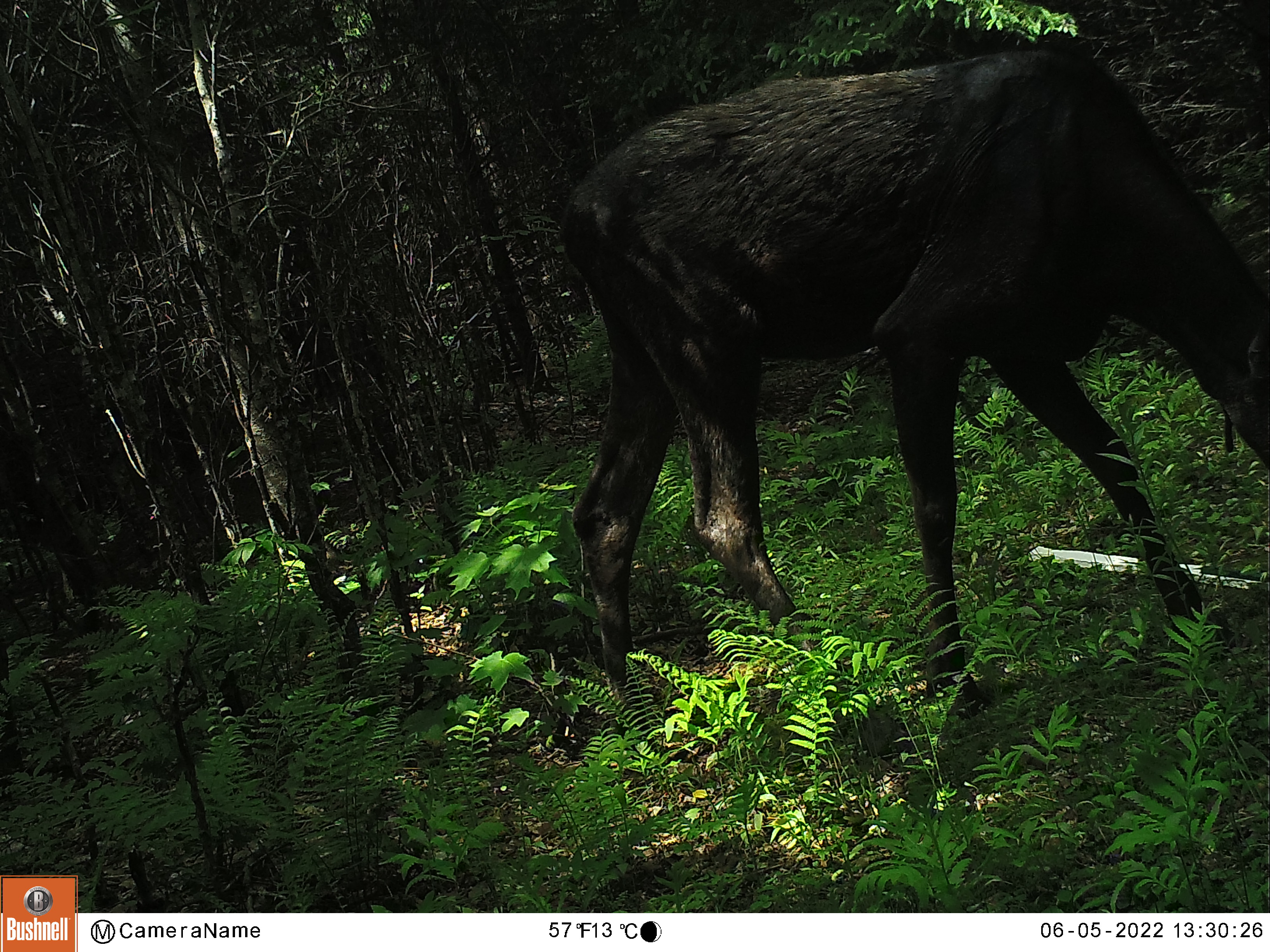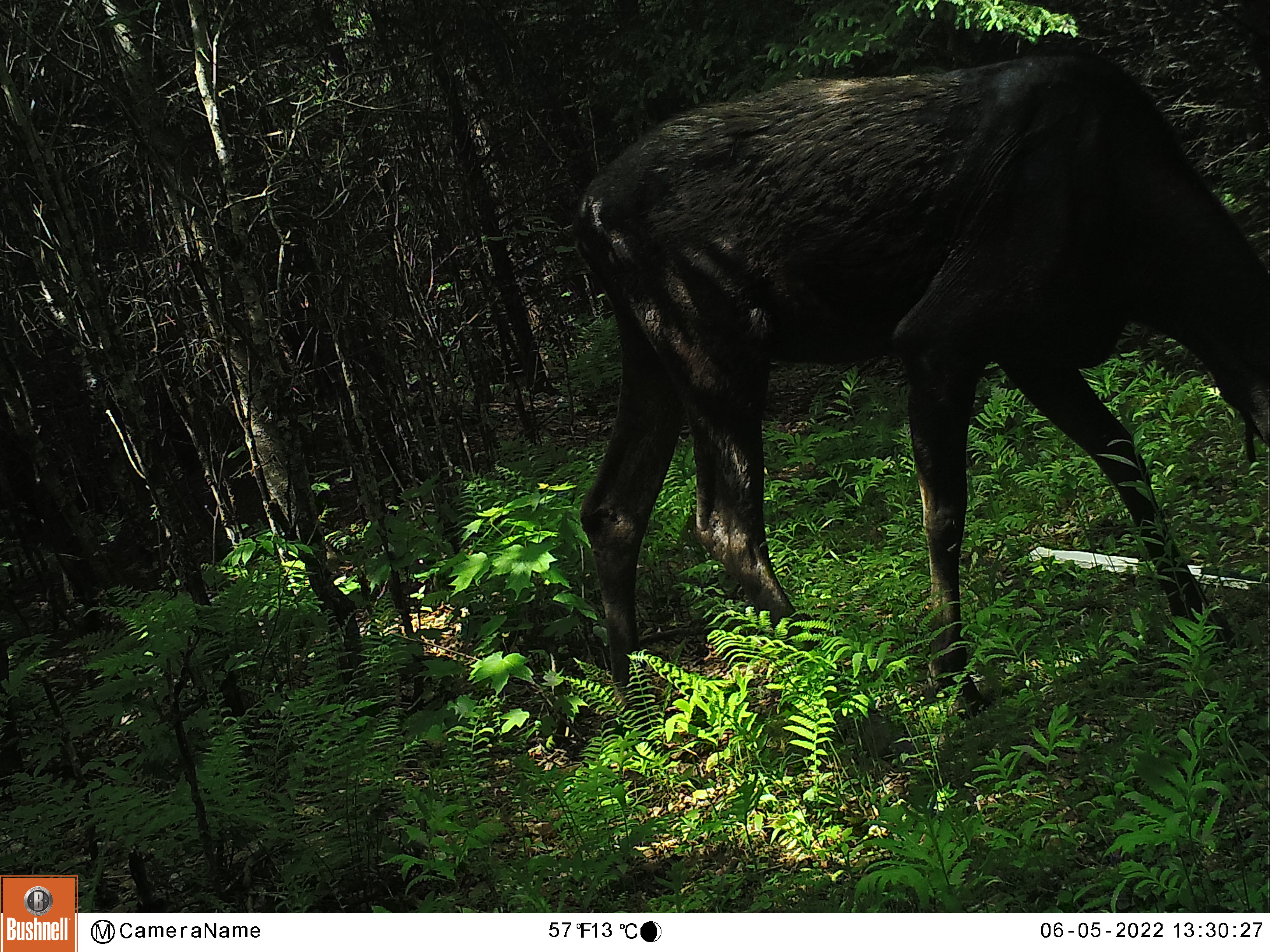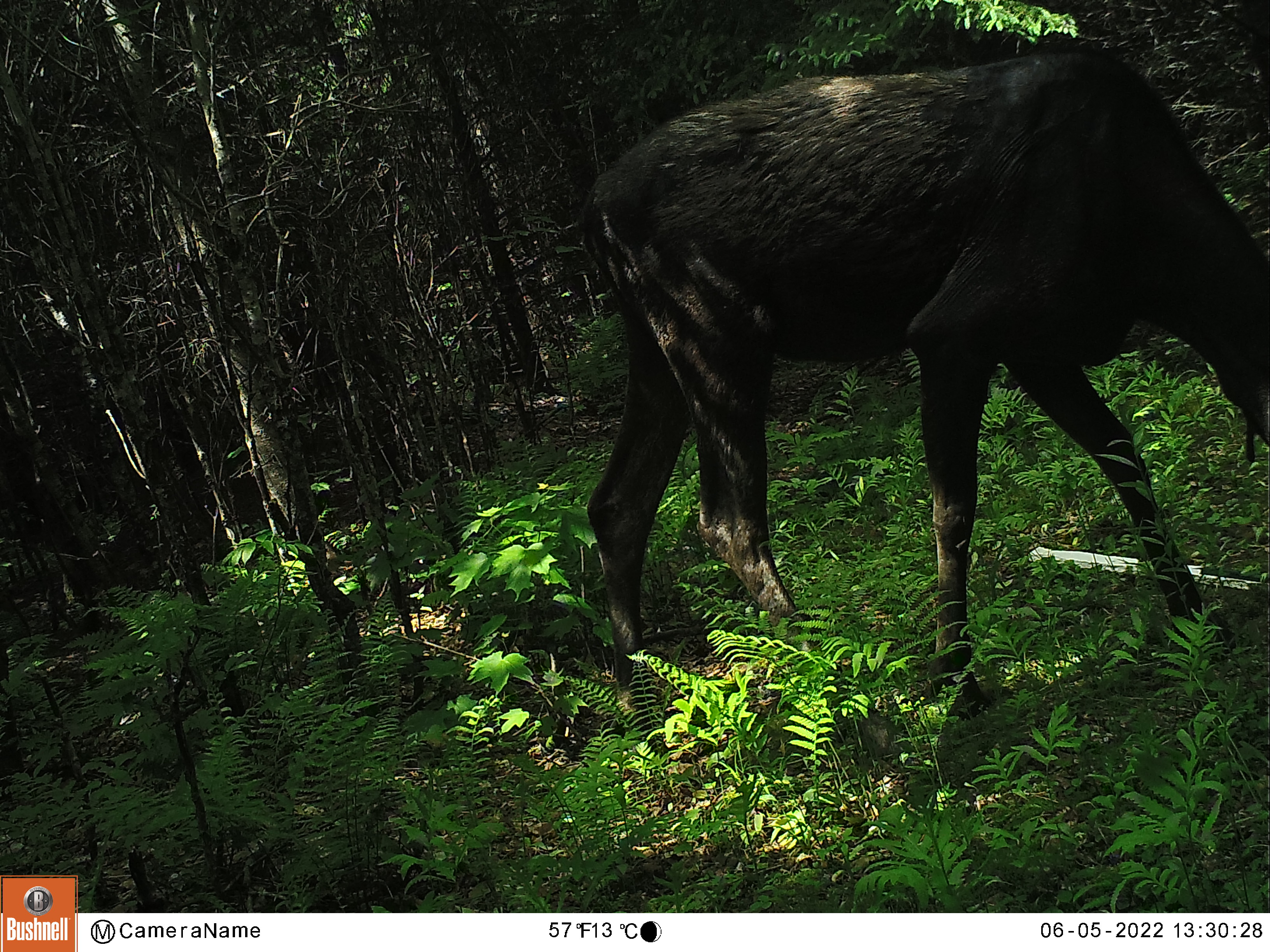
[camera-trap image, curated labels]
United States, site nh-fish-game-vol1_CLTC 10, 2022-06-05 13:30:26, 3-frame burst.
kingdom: Animalia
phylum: Chordata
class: Mammalia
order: Artiodactyla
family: Cervidae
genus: Alces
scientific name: Alces alces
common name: moose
Moose (Alces alces).